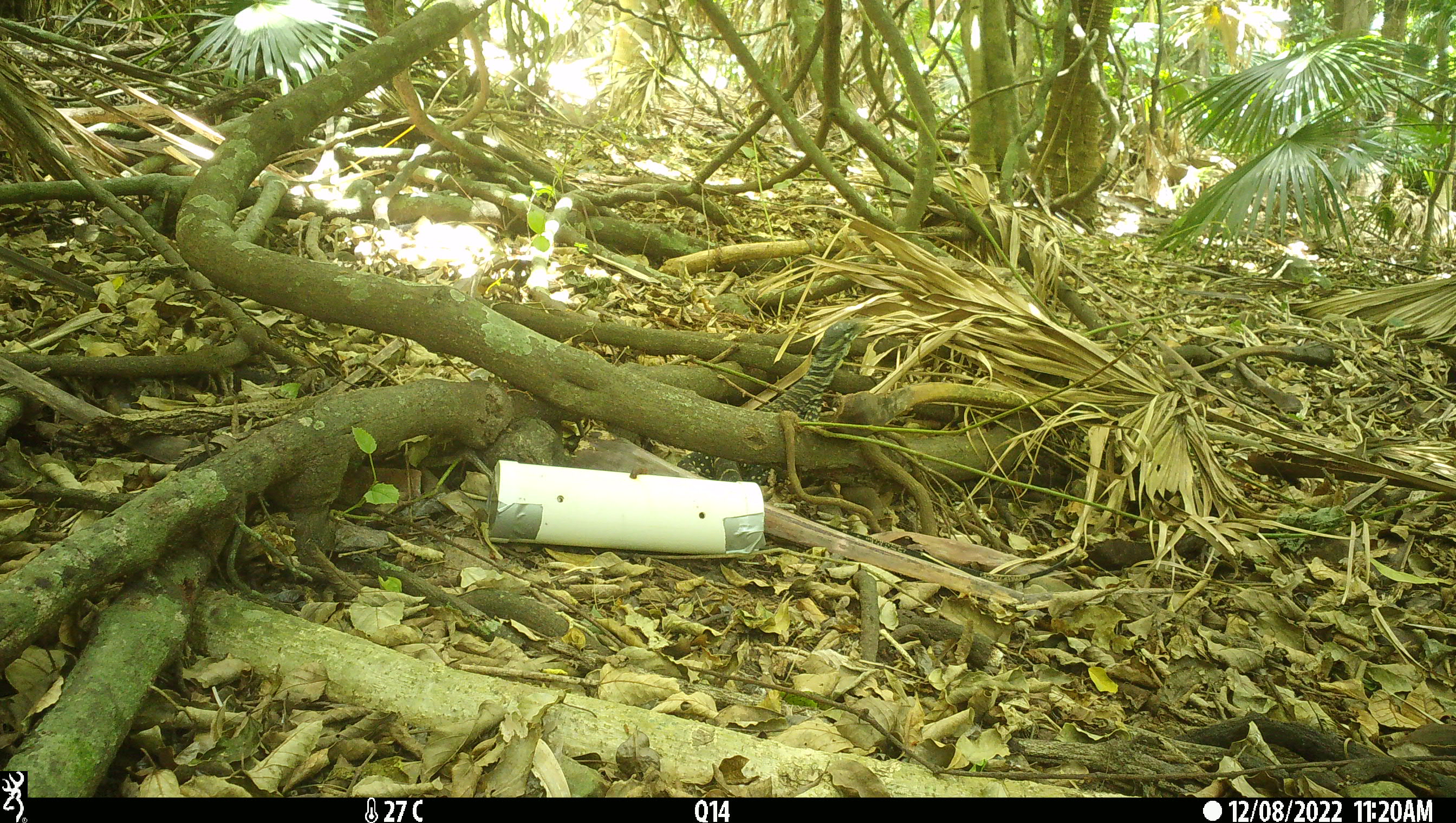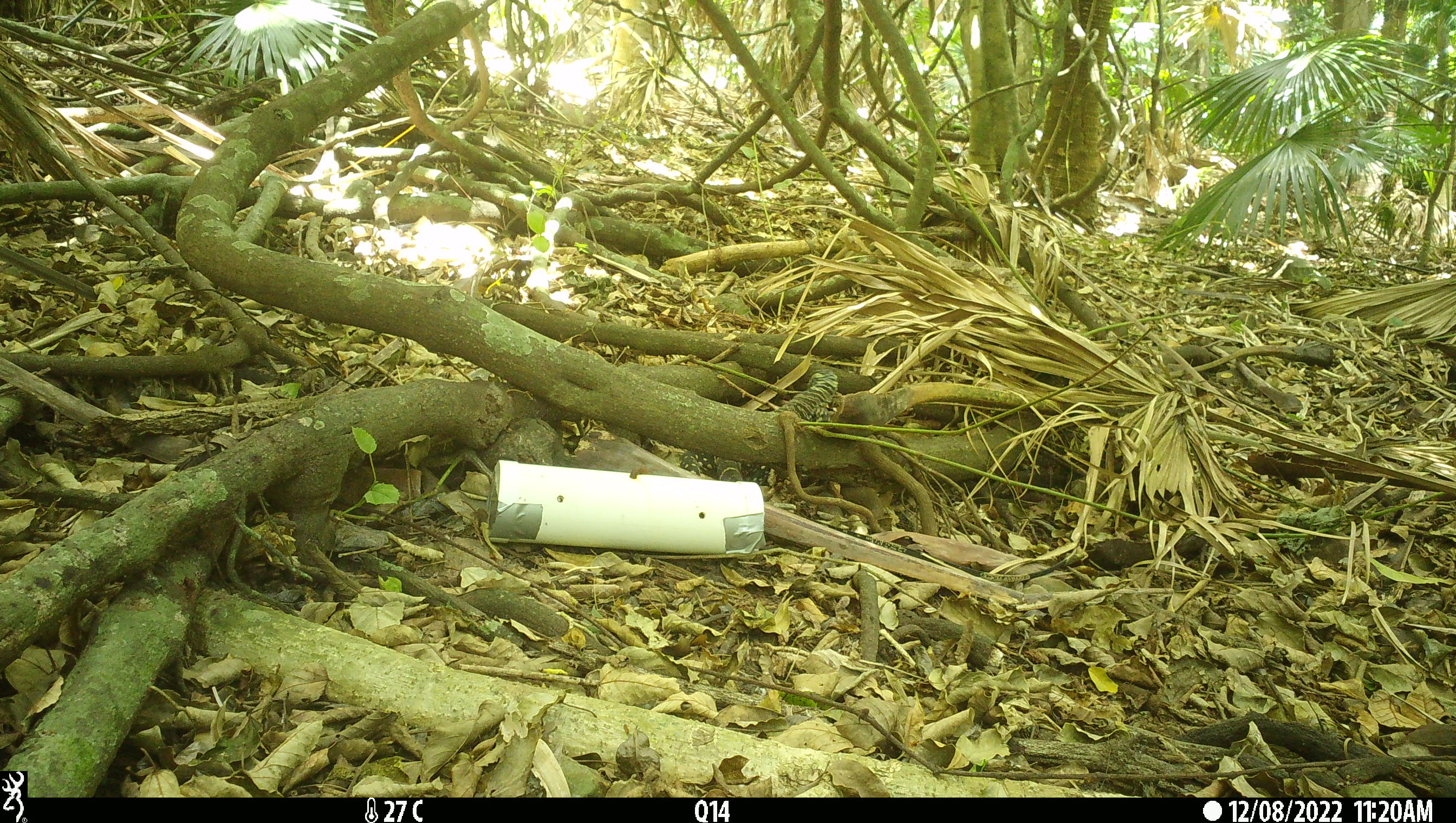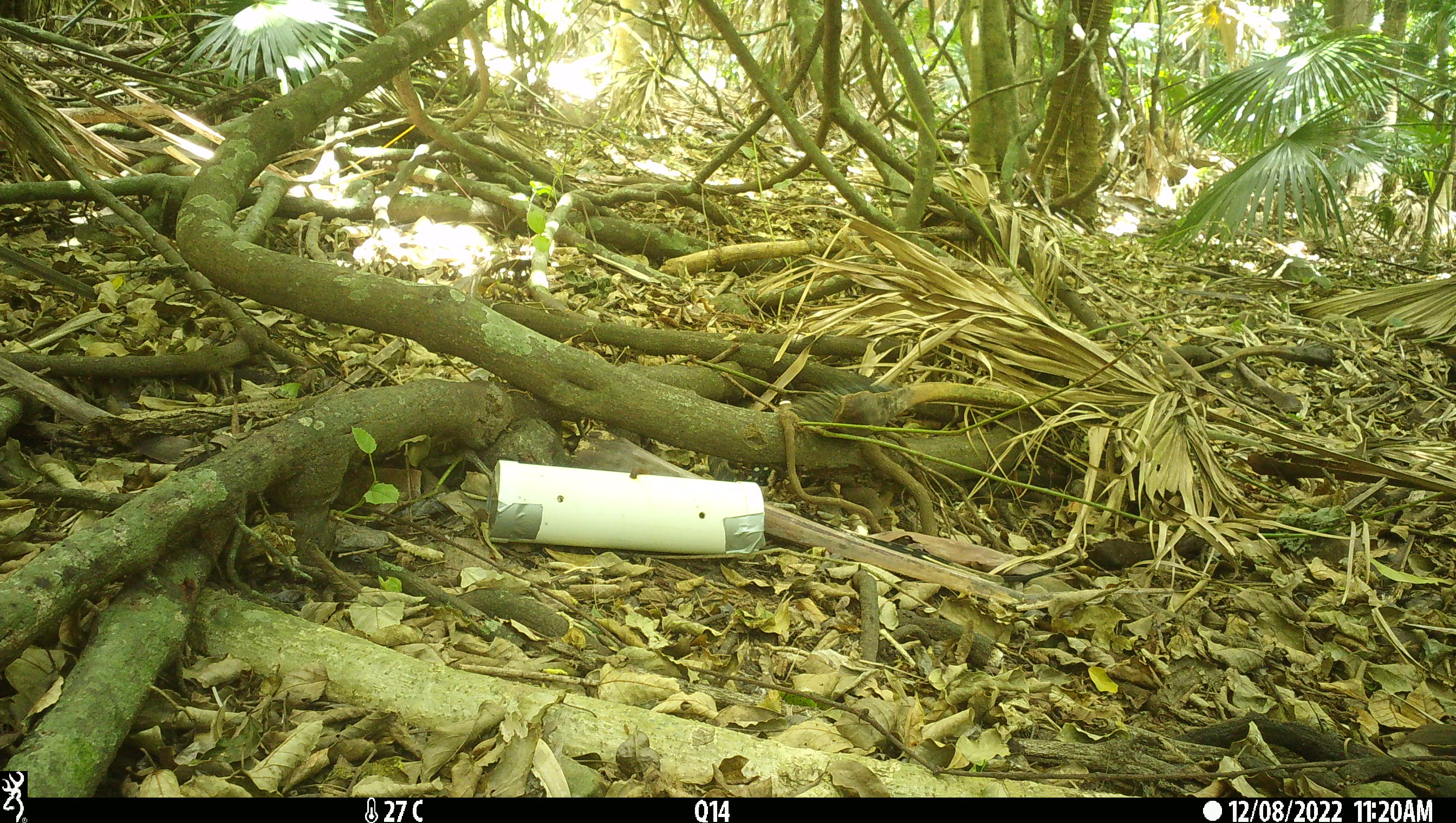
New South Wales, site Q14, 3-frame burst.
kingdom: Animalia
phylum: Chordata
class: Reptilia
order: Squamata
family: Varanidae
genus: Varanus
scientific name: Varanus varius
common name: lace monitor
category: goanna